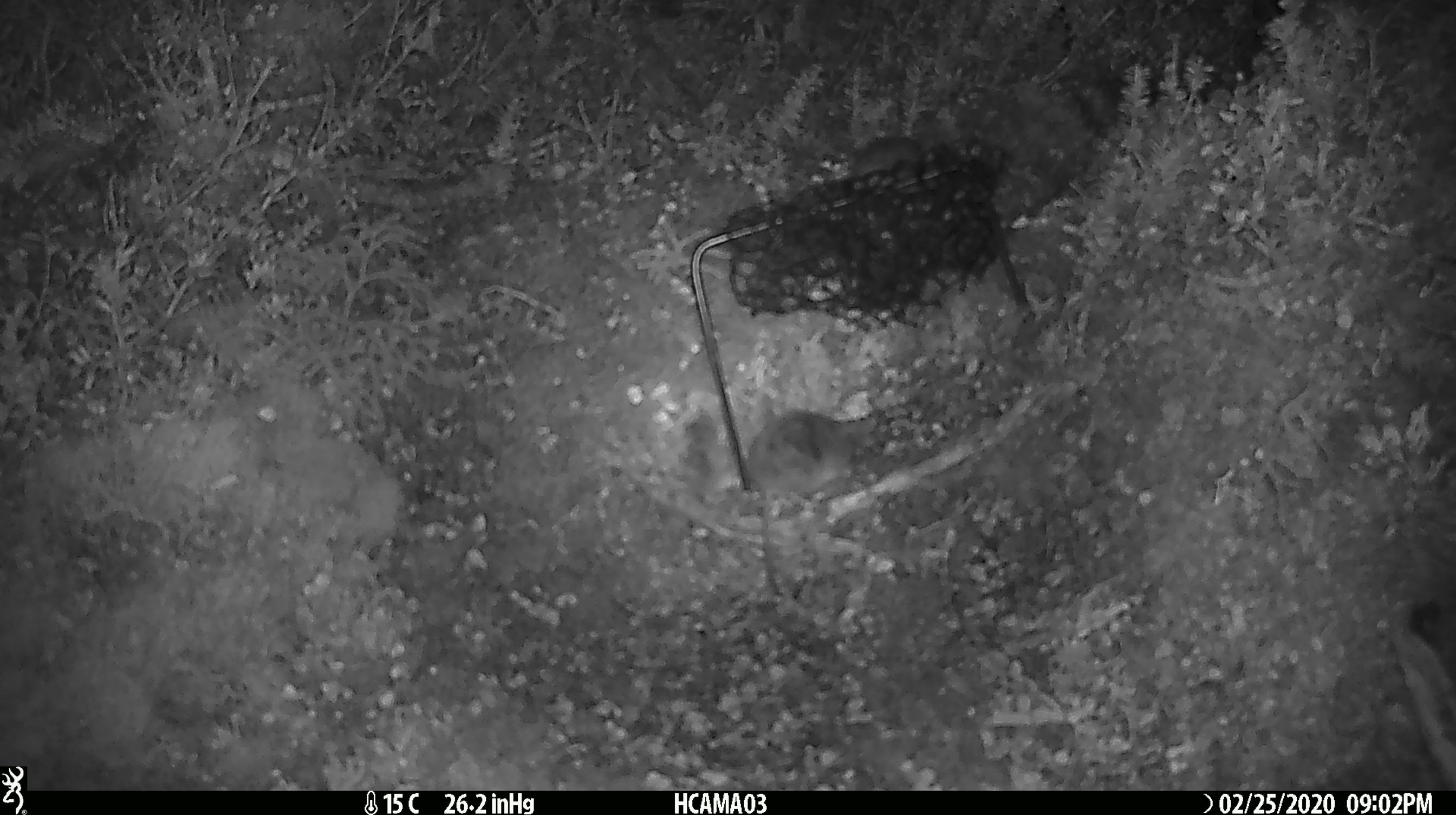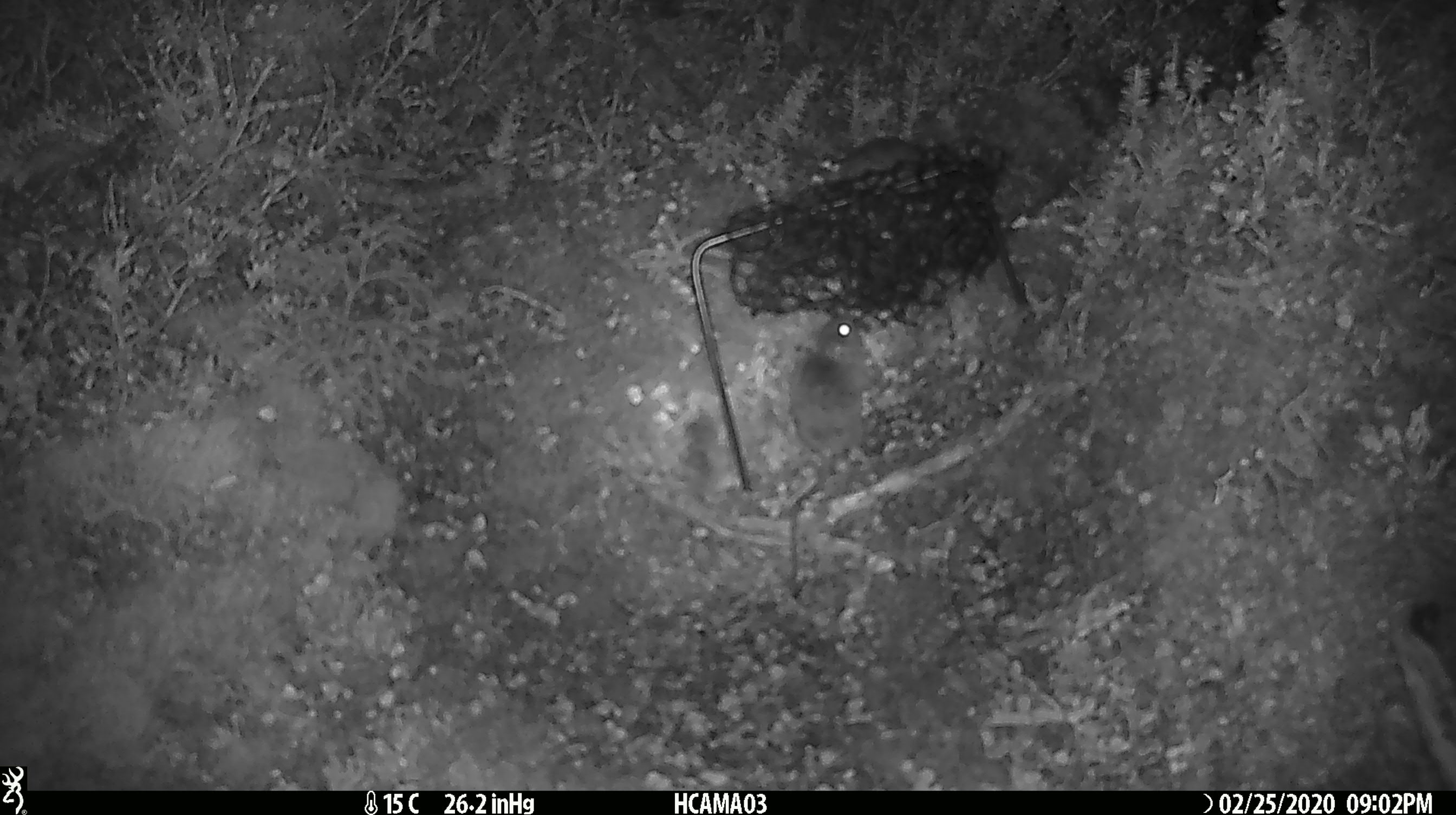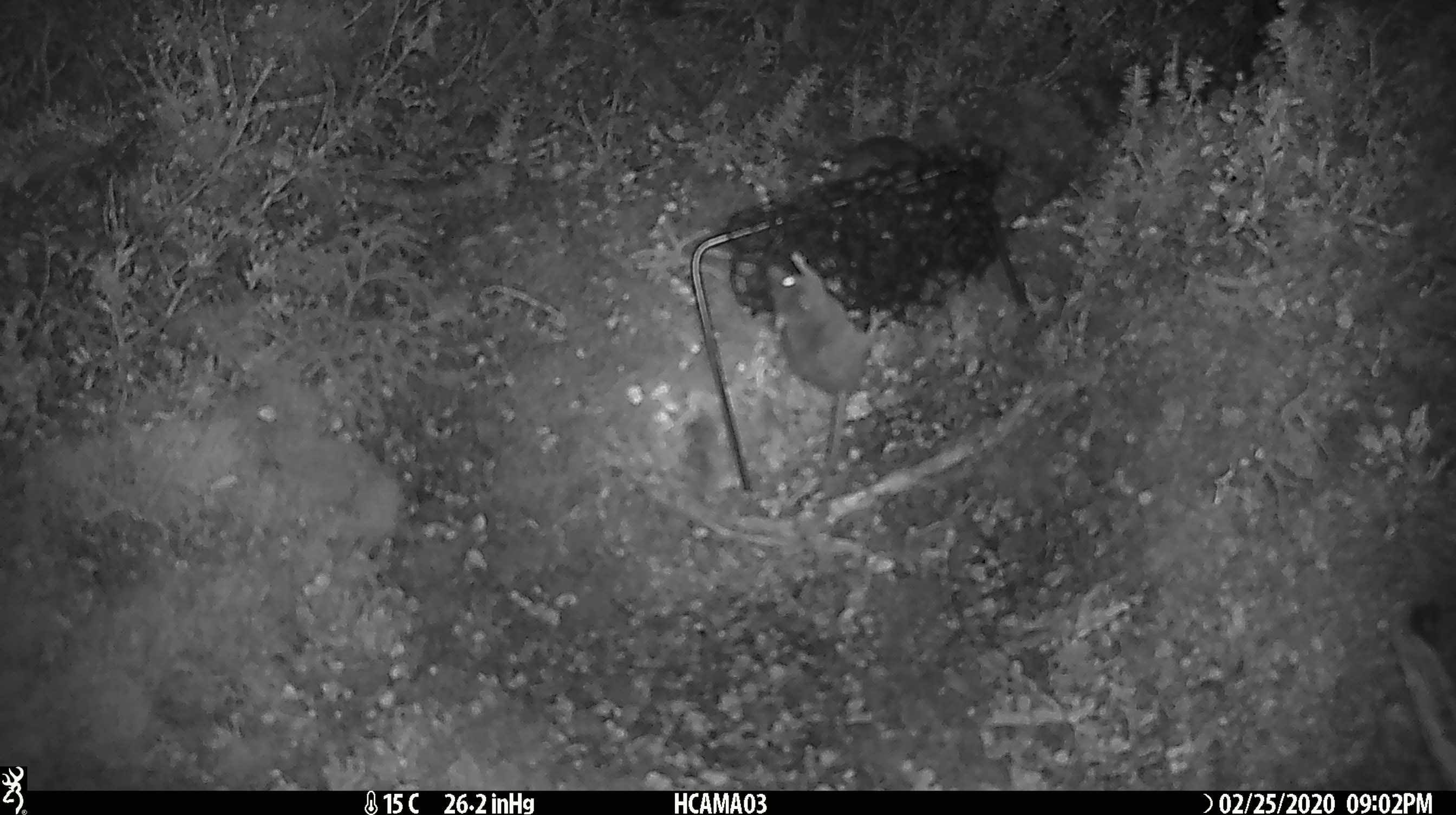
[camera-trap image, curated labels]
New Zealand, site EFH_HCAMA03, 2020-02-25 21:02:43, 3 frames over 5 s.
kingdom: Animalia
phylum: Chordata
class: Mammalia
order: Rodentia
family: Muridae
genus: Mus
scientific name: Mus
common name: mouse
Mouse (Mus).